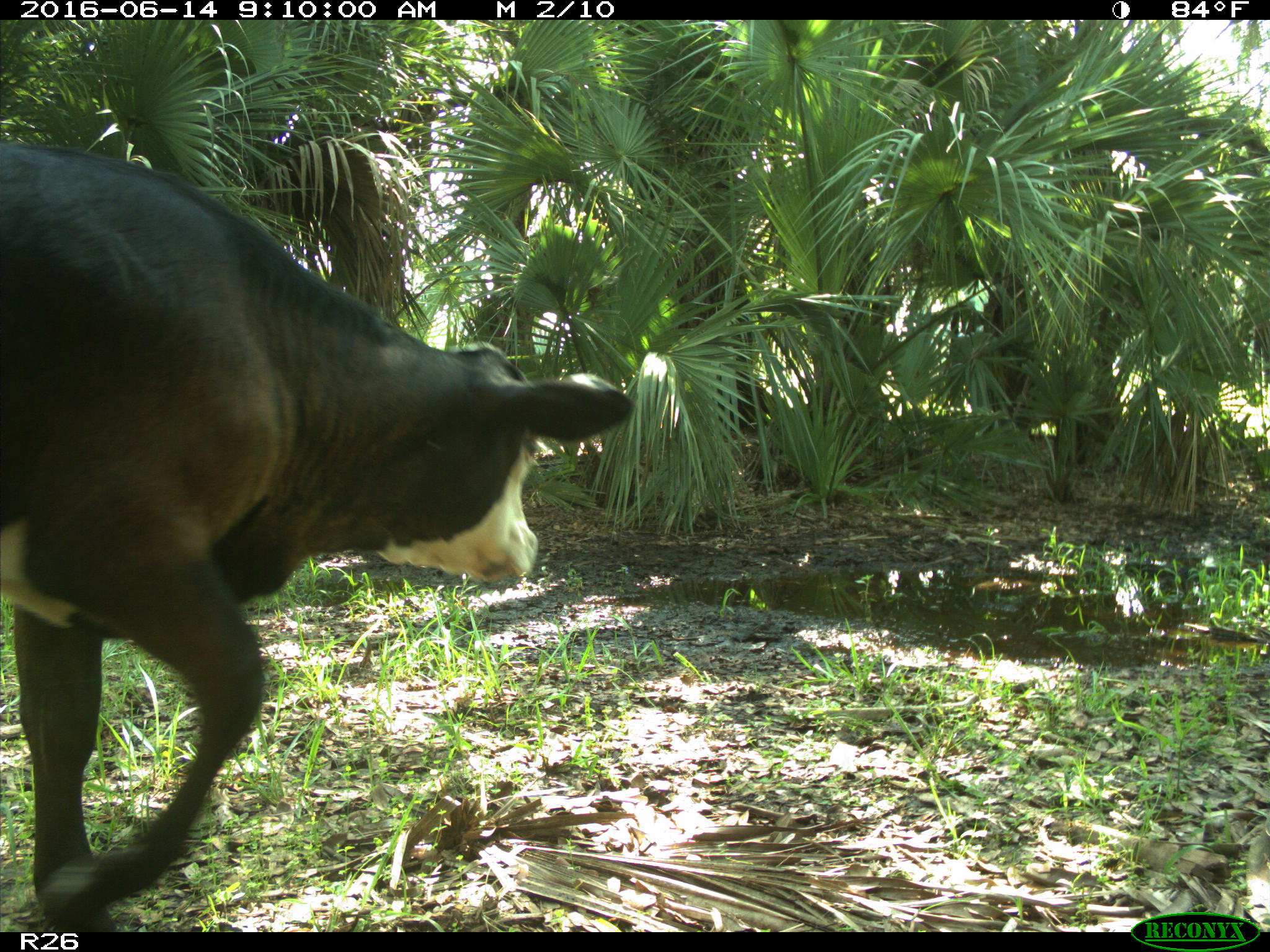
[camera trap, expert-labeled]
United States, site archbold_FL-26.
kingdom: Animalia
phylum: Chordata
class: Mammalia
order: Artiodactyla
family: Bovidae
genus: Bos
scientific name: Bos taurus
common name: domestic cow